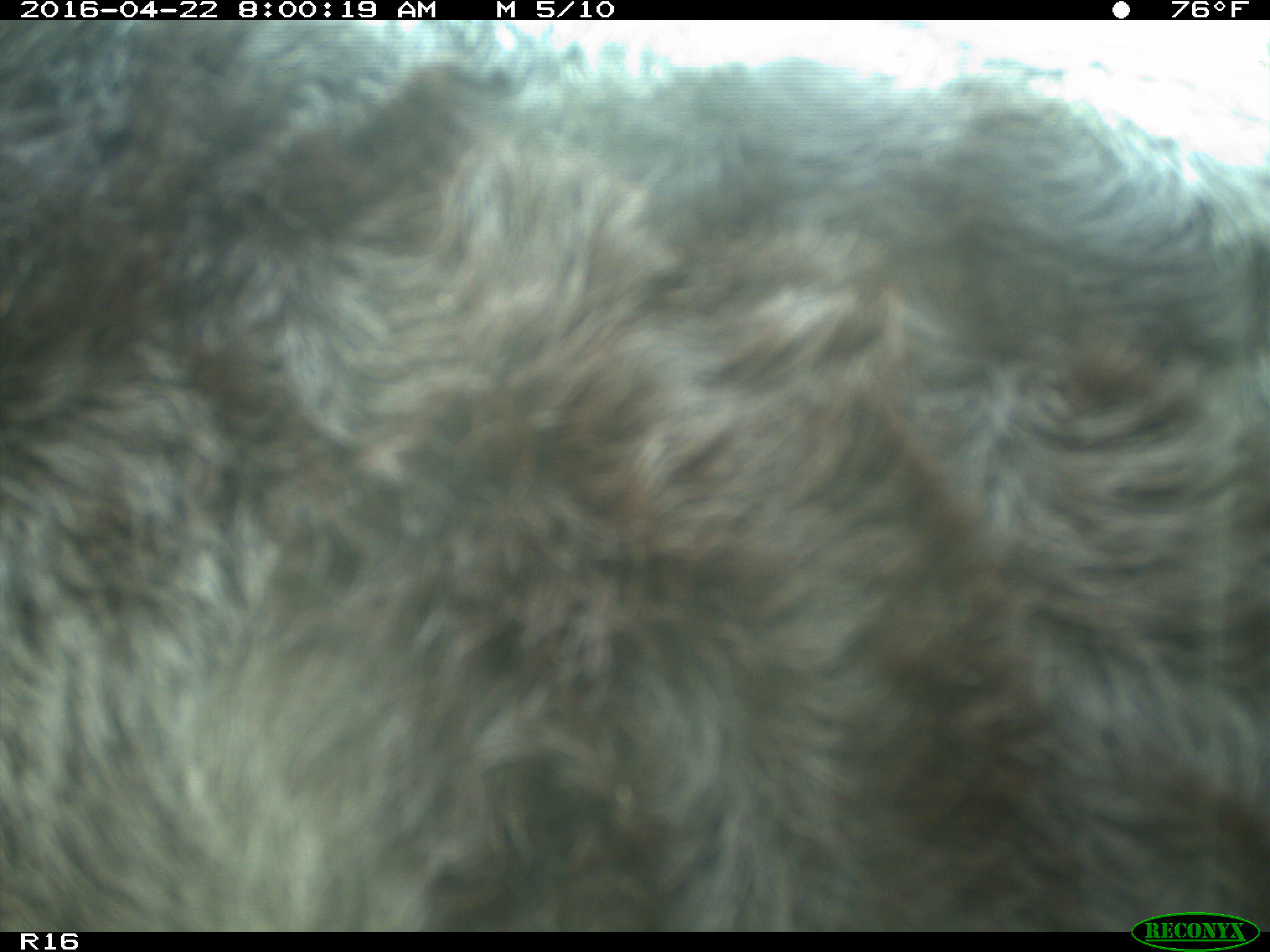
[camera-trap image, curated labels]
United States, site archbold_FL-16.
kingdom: Animalia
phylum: Chordata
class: Mammalia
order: Artiodactyla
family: Bovidae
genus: Bos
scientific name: Bos taurus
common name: domestic cow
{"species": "Bos taurus (domestic cow)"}